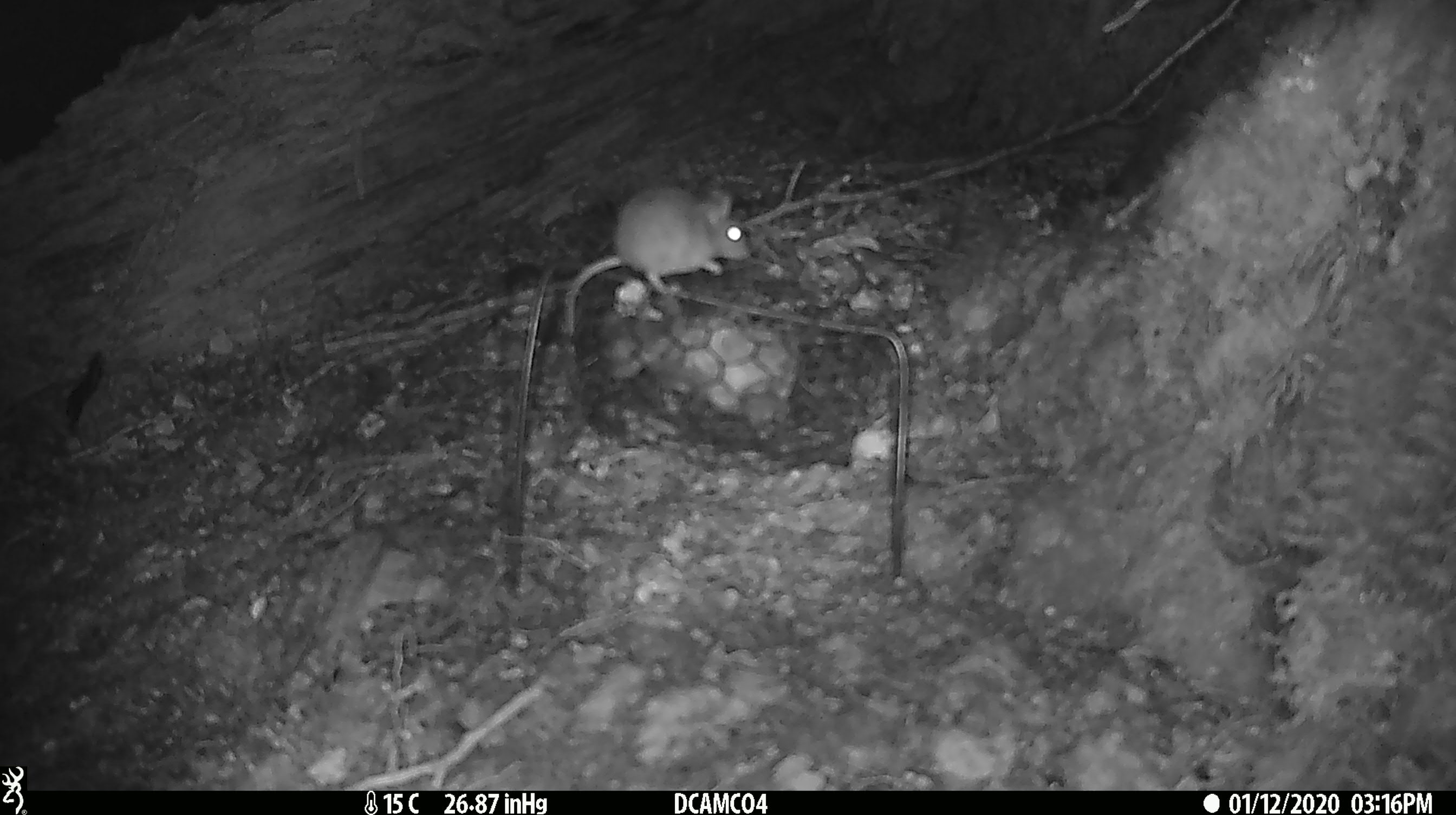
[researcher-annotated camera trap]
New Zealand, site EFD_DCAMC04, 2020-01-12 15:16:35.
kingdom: Animalia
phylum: Chordata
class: Mammalia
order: Rodentia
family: Muridae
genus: Mus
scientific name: Mus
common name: mouse